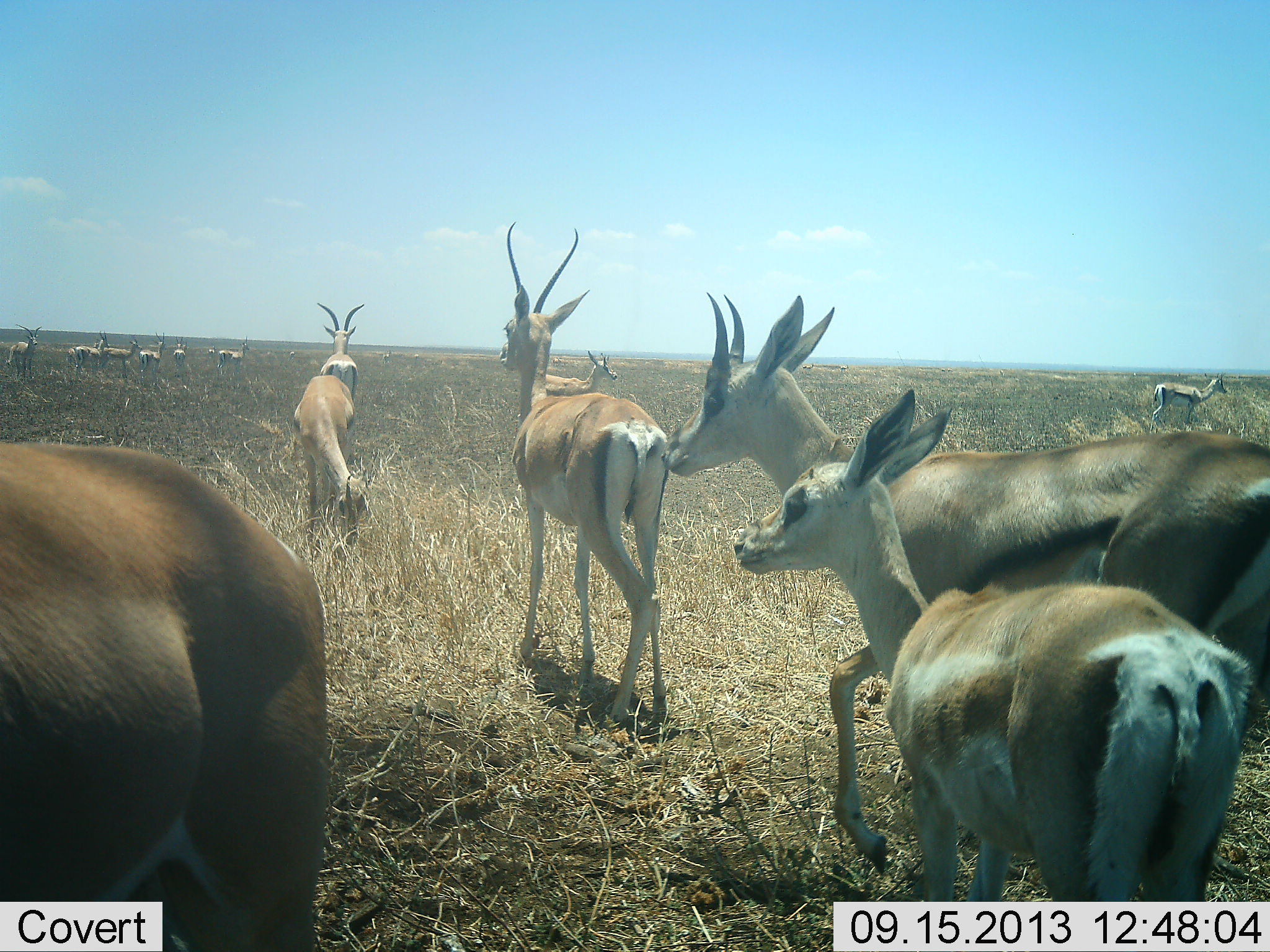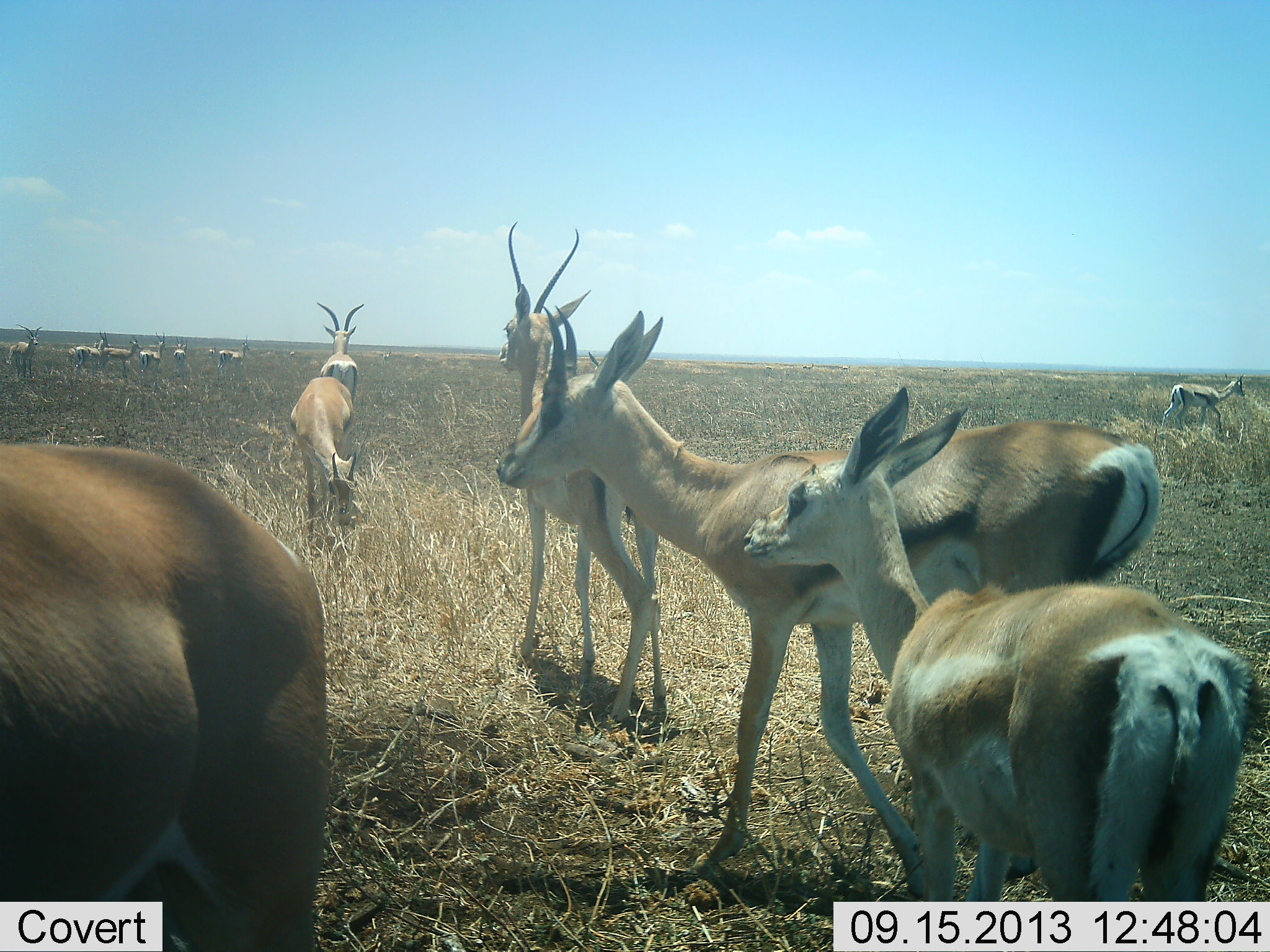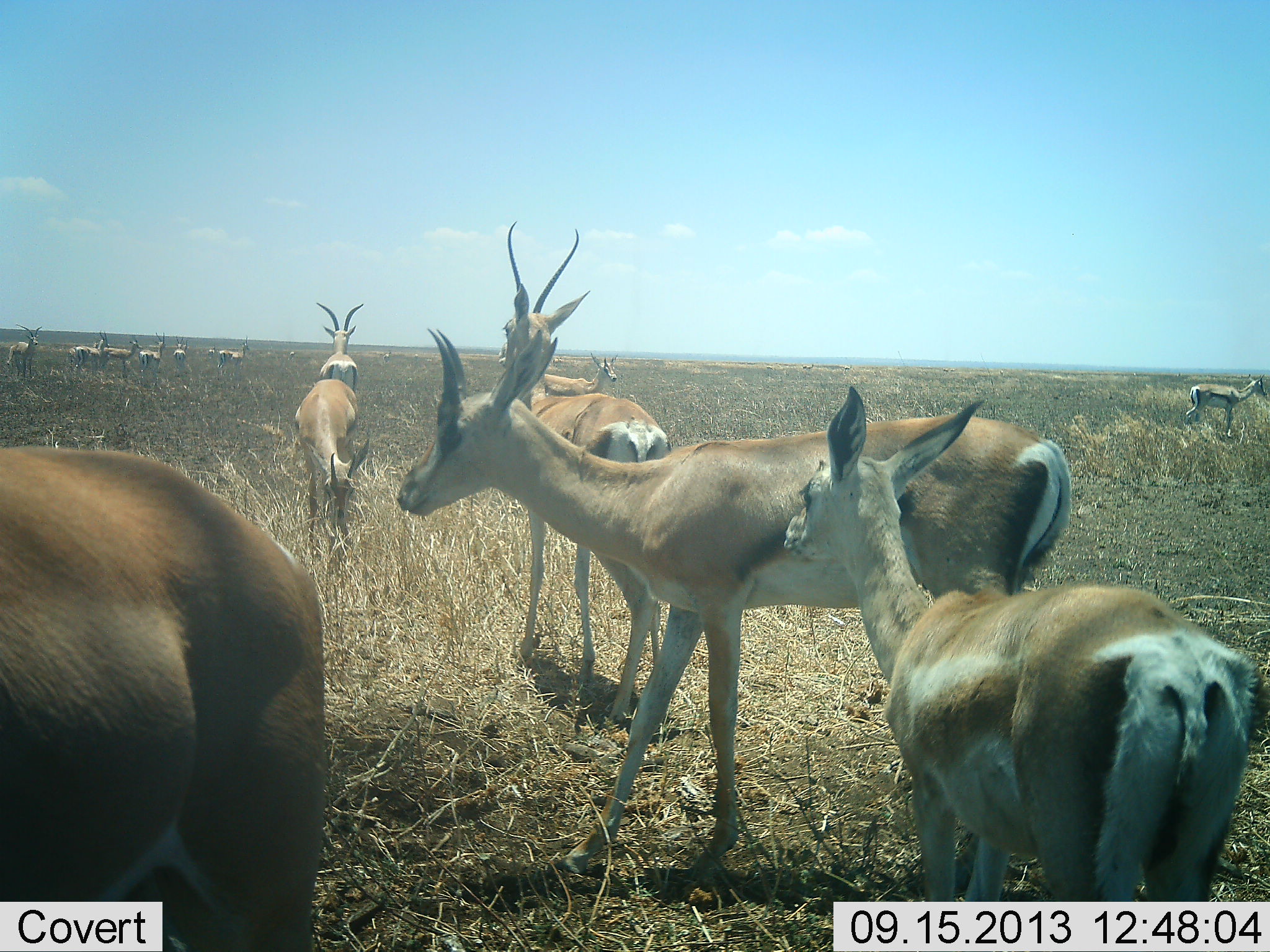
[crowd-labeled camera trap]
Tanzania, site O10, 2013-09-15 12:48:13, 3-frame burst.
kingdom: Animalia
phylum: Chordata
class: Mammalia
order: Artiodactyla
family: Bovidae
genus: Eudorcas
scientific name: Eudorcas thomsonii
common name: thomson's gazelle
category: gazellethomsons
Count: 11-50.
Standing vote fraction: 100%.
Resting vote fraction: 0%.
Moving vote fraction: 38%.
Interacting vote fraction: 8%.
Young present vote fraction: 15%.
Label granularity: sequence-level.